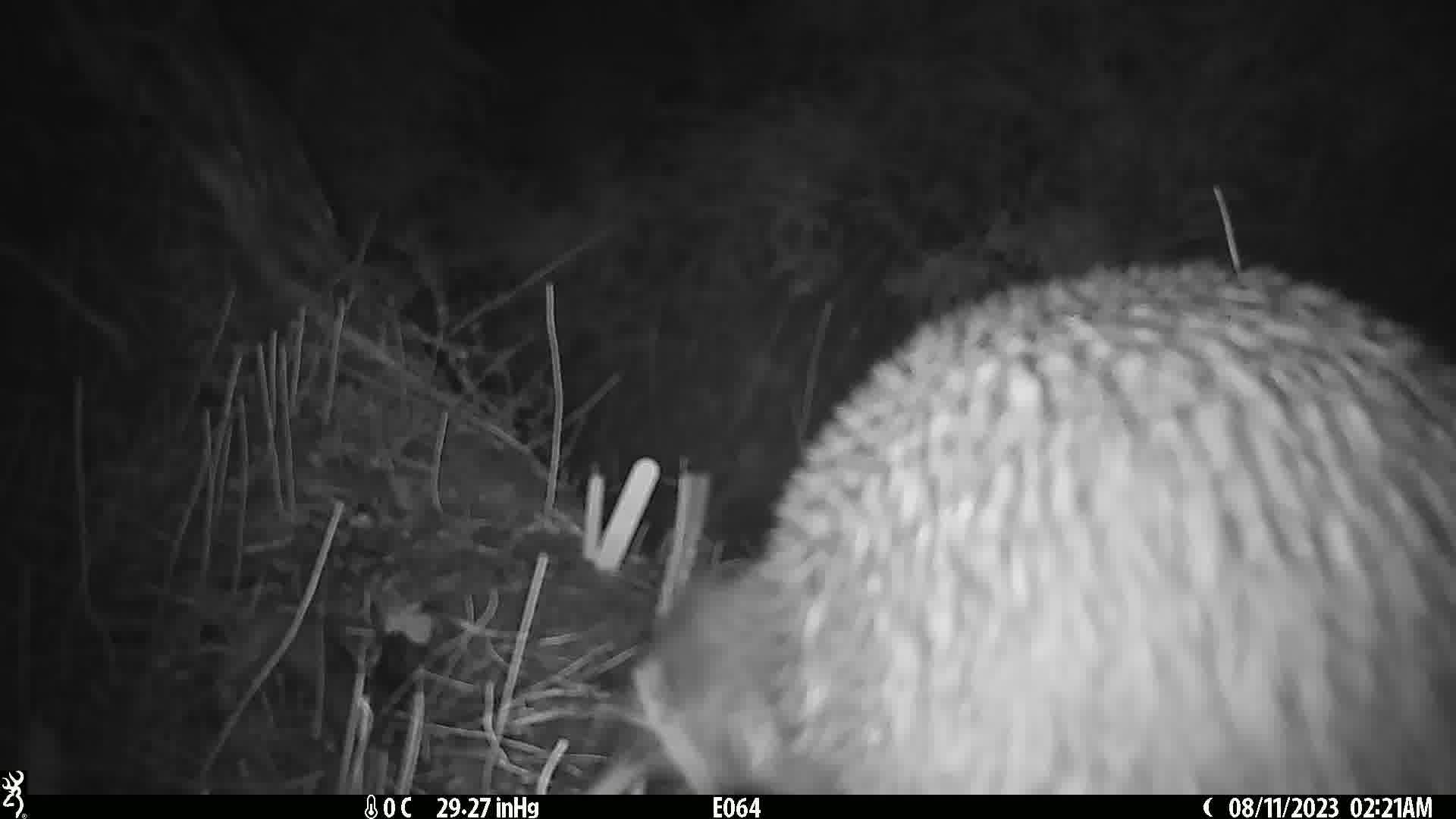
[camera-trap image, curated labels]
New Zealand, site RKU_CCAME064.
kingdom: Animalia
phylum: Chordata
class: Aves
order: Apterygiformes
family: Apterygidae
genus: Apteryx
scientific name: Apteryx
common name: kiwi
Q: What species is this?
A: Kiwi (Apteryx).